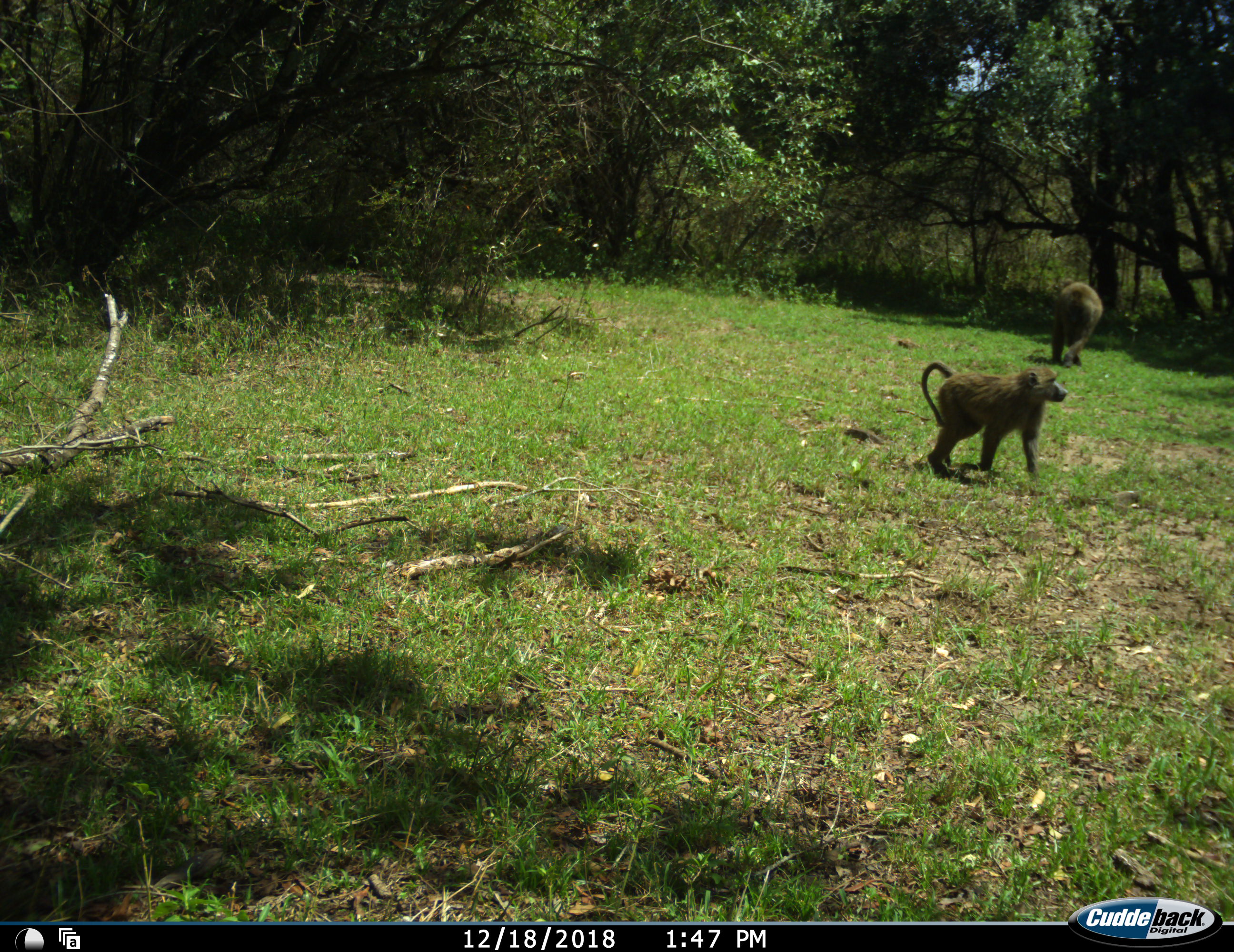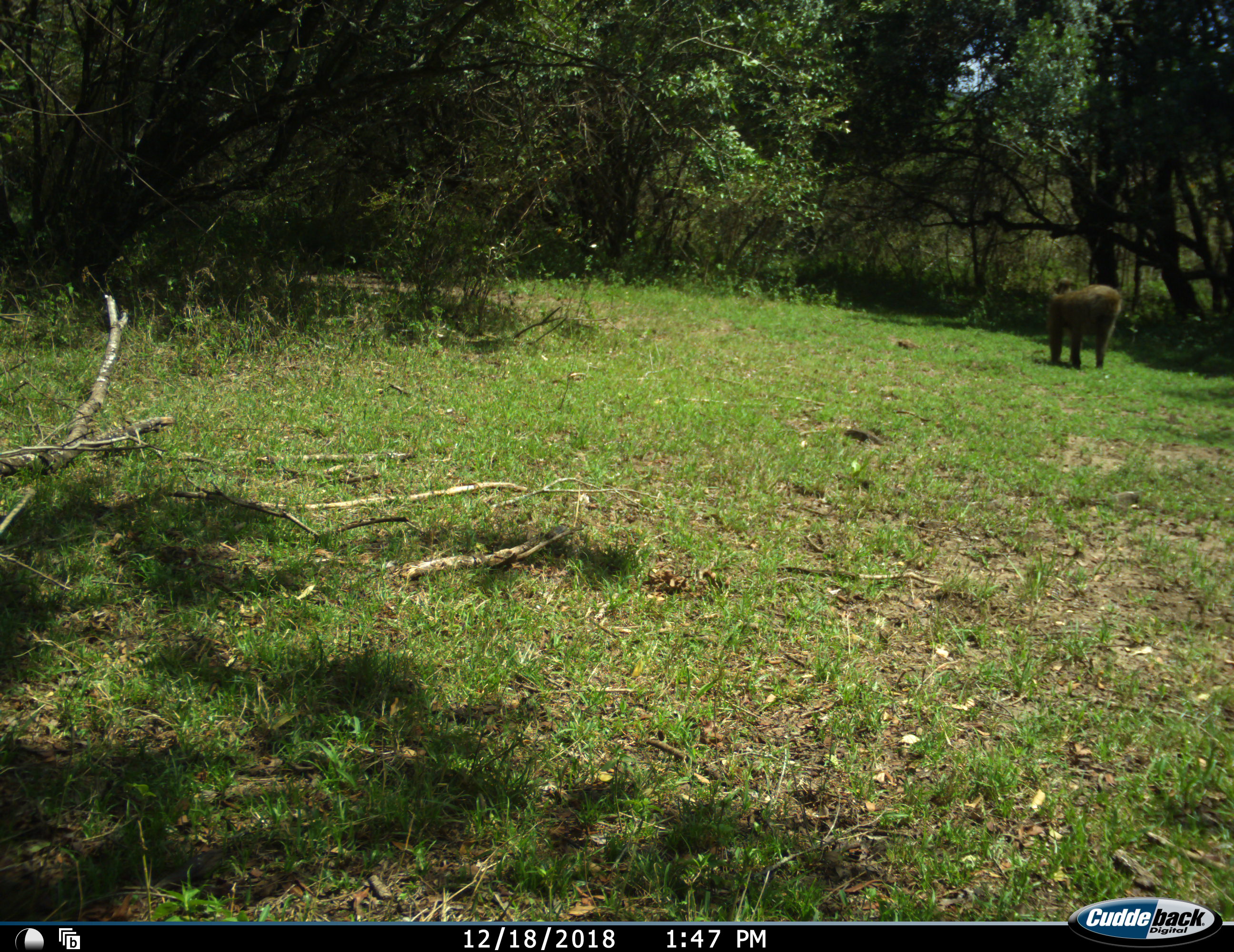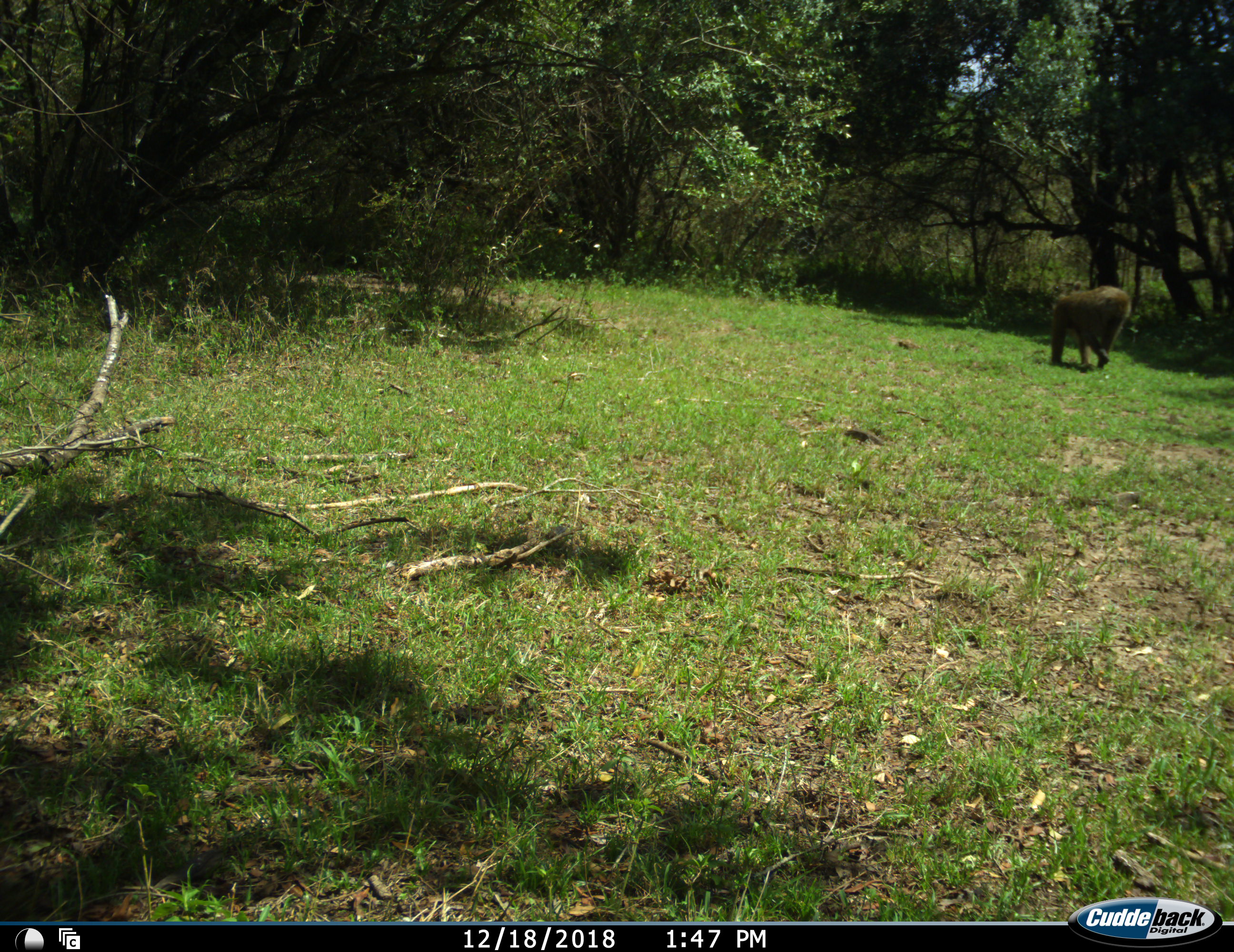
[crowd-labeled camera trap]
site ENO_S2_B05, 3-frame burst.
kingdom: Animalia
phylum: Chordata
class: Mammalia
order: Primates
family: Cercopithecidae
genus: Papio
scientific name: Papio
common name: baboon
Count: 2.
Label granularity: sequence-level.